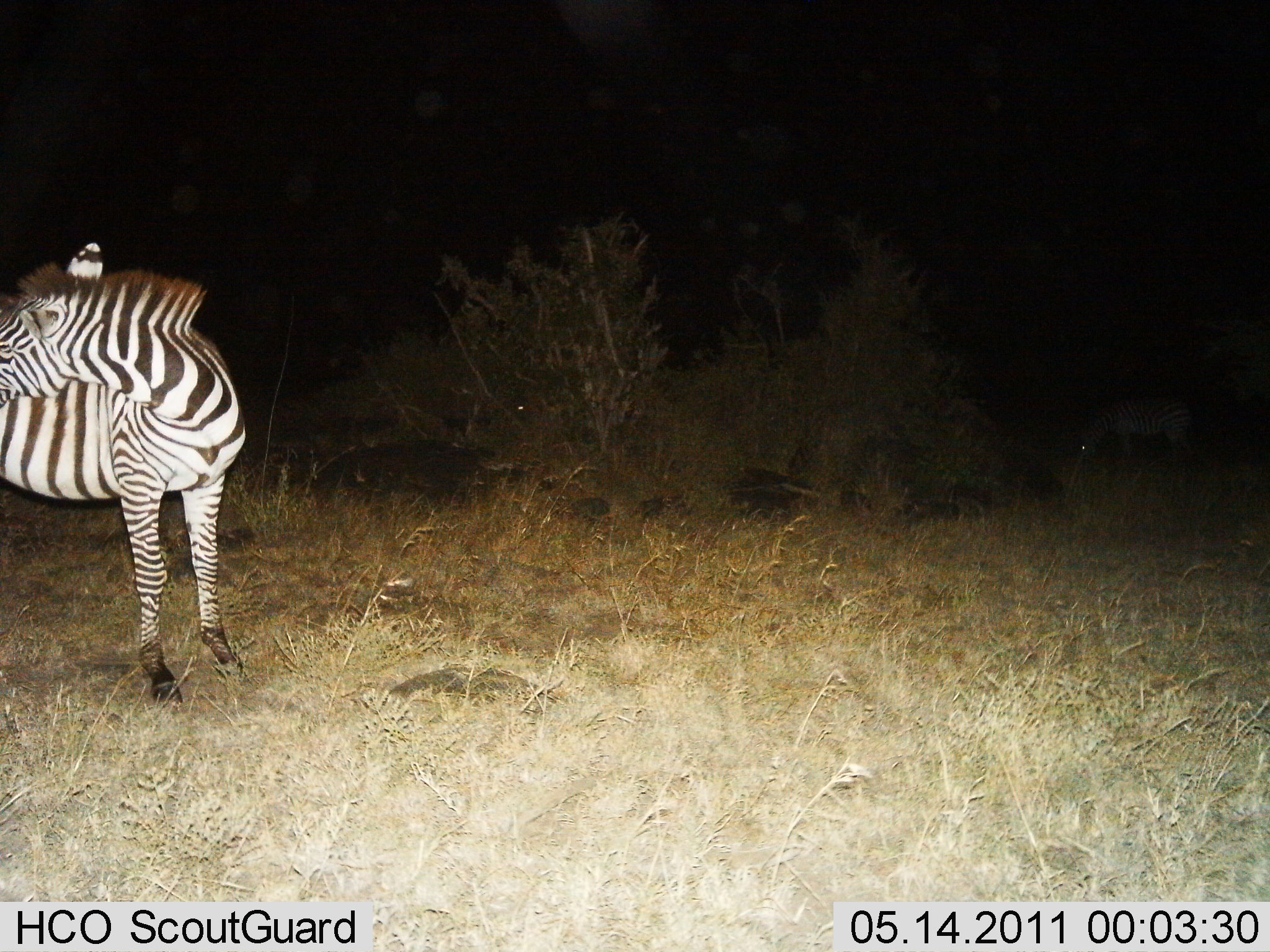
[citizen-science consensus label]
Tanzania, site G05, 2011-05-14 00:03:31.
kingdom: Animalia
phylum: Chordata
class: Mammalia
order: Perissodactyla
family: Equidae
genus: Equus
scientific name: Equus quagga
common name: plains zebra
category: zebra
Zebra (plains zebra) (Equus quagga), count 2. Behavior (volunteer vote fractions): standing 86%, resting 7%, moving 0%, interacting 7%. Young present (vote fraction): 0%. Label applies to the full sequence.